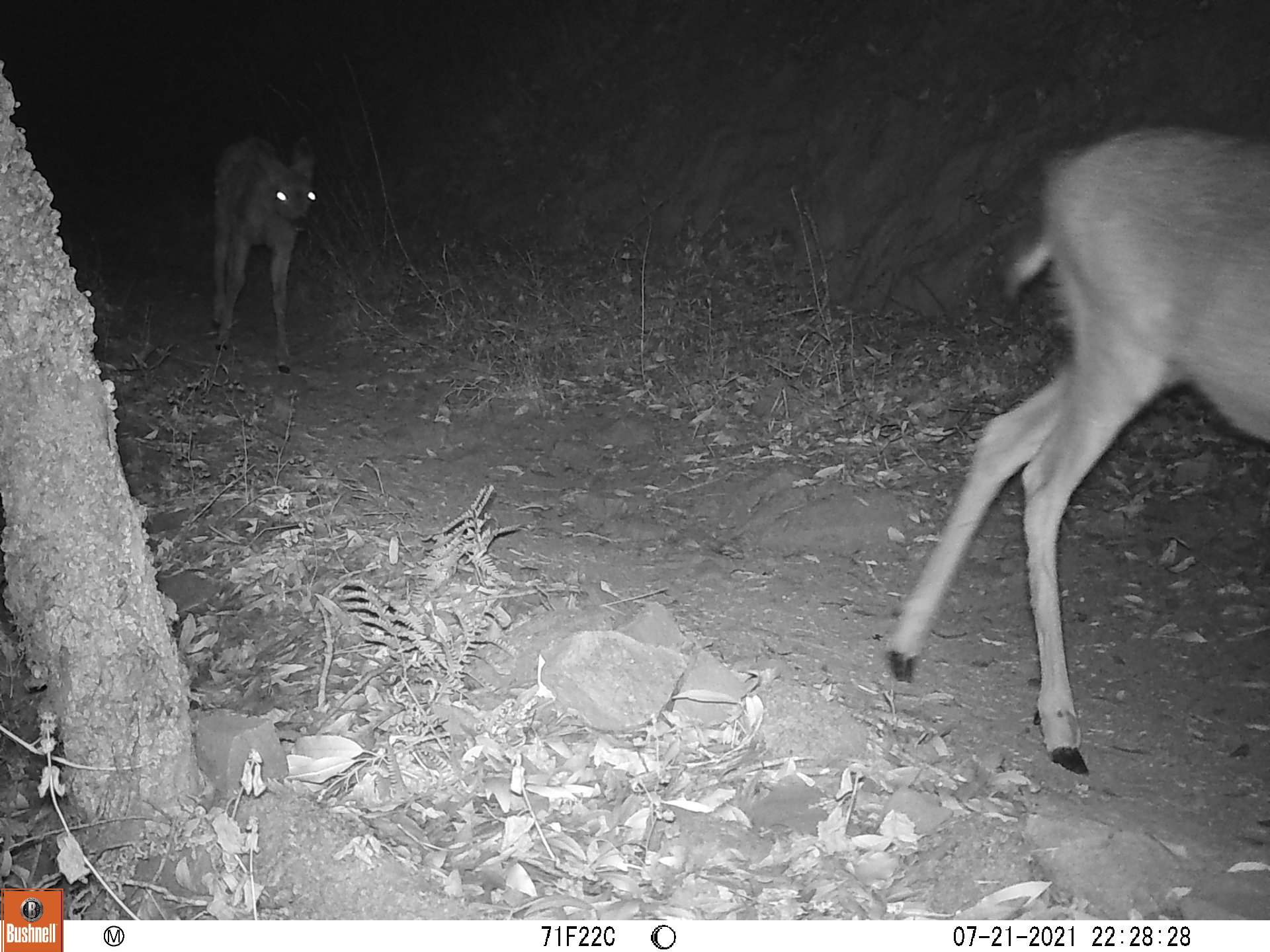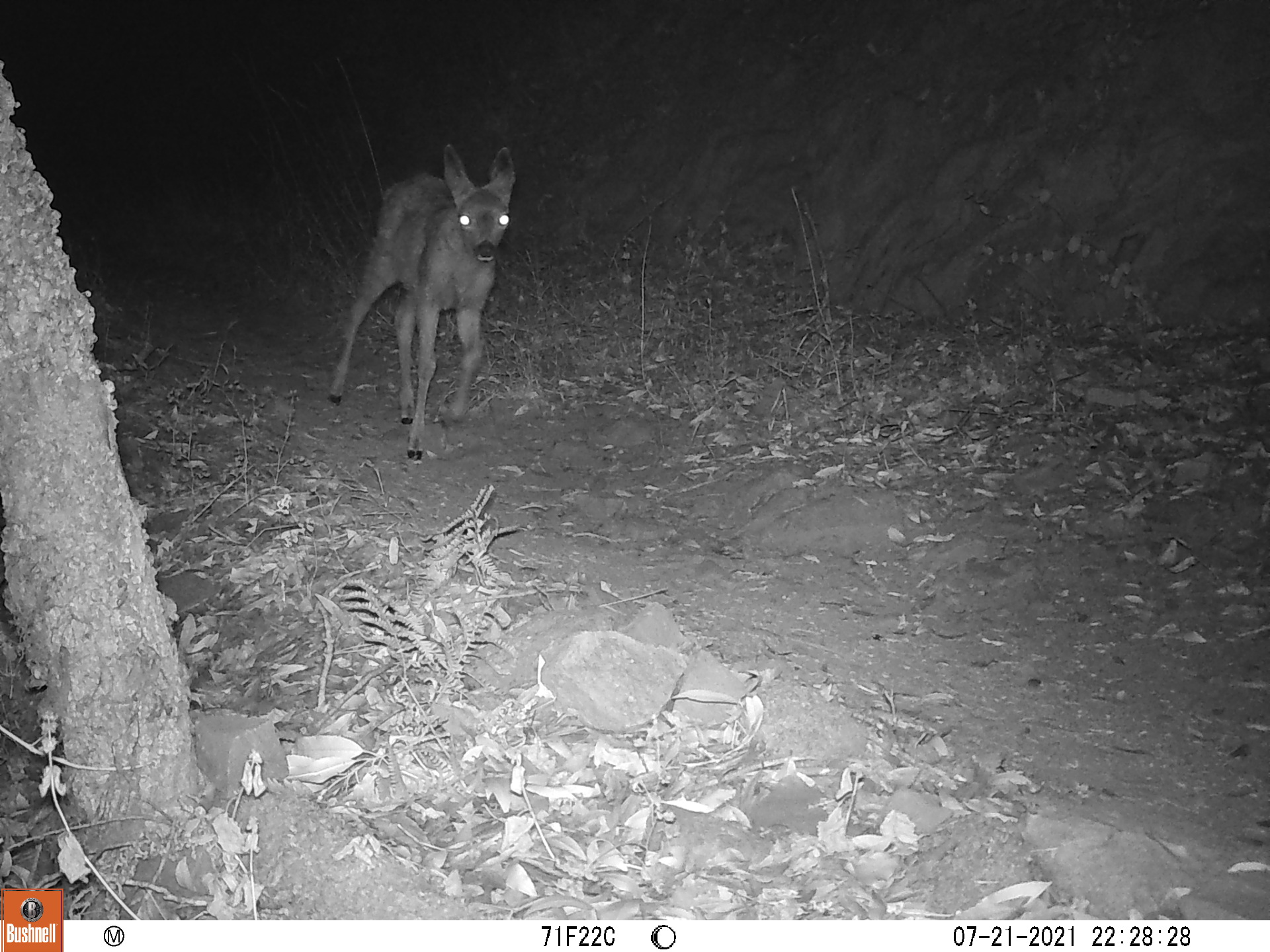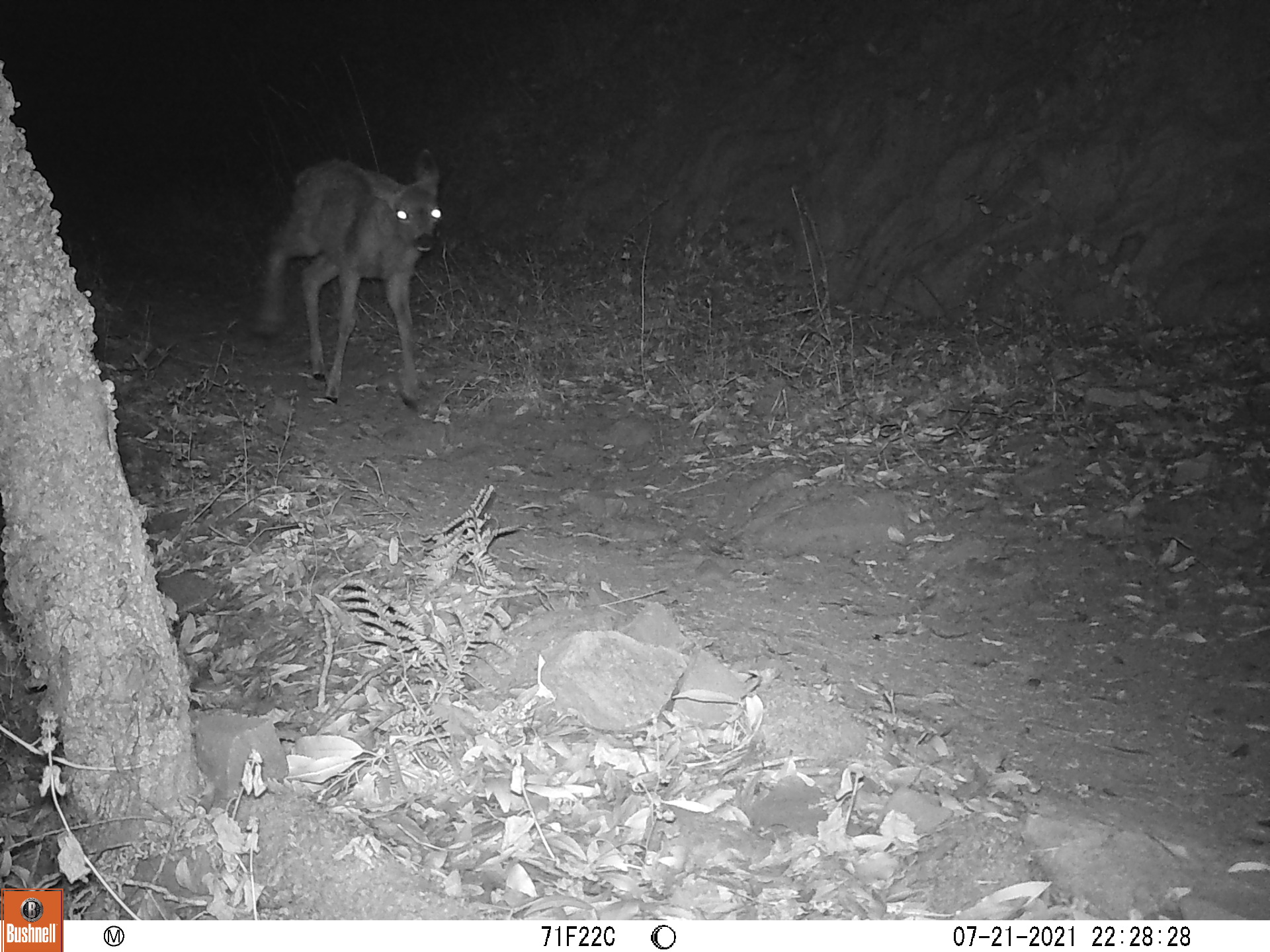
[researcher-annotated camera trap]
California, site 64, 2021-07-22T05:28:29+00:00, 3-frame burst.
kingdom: Animalia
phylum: Chordata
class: Mammalia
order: Artiodactyla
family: Cervidae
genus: Odocoileus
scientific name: Odocoileus hemionus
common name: mule deer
Mule deer (Odocoileus hemionus).